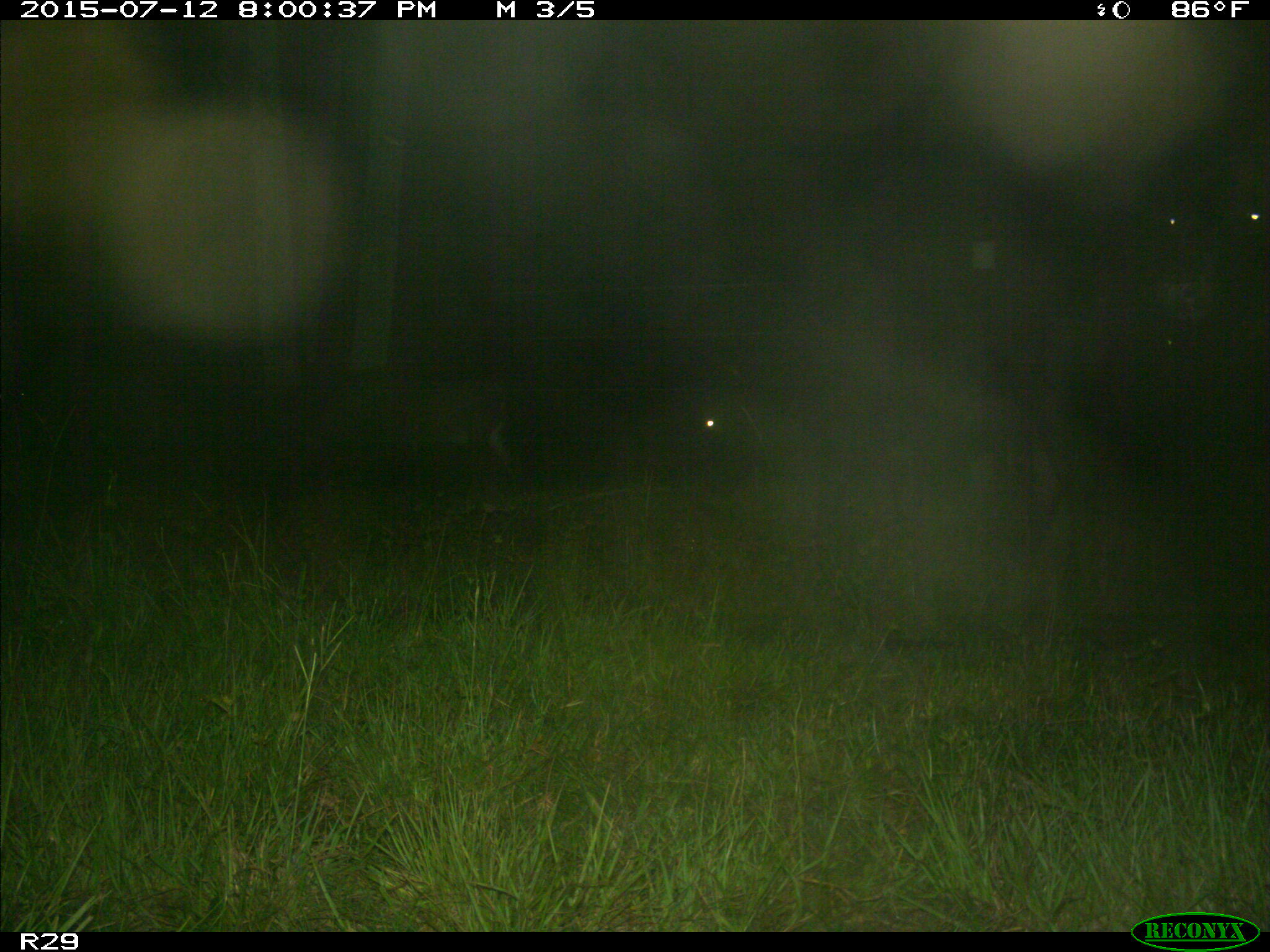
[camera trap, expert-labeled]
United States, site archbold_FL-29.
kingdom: Animalia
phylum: Chordata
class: Mammalia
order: Artiodactyla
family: Bovidae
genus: Bos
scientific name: Bos taurus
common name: domestic cow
Bos taurus (domestic cow).